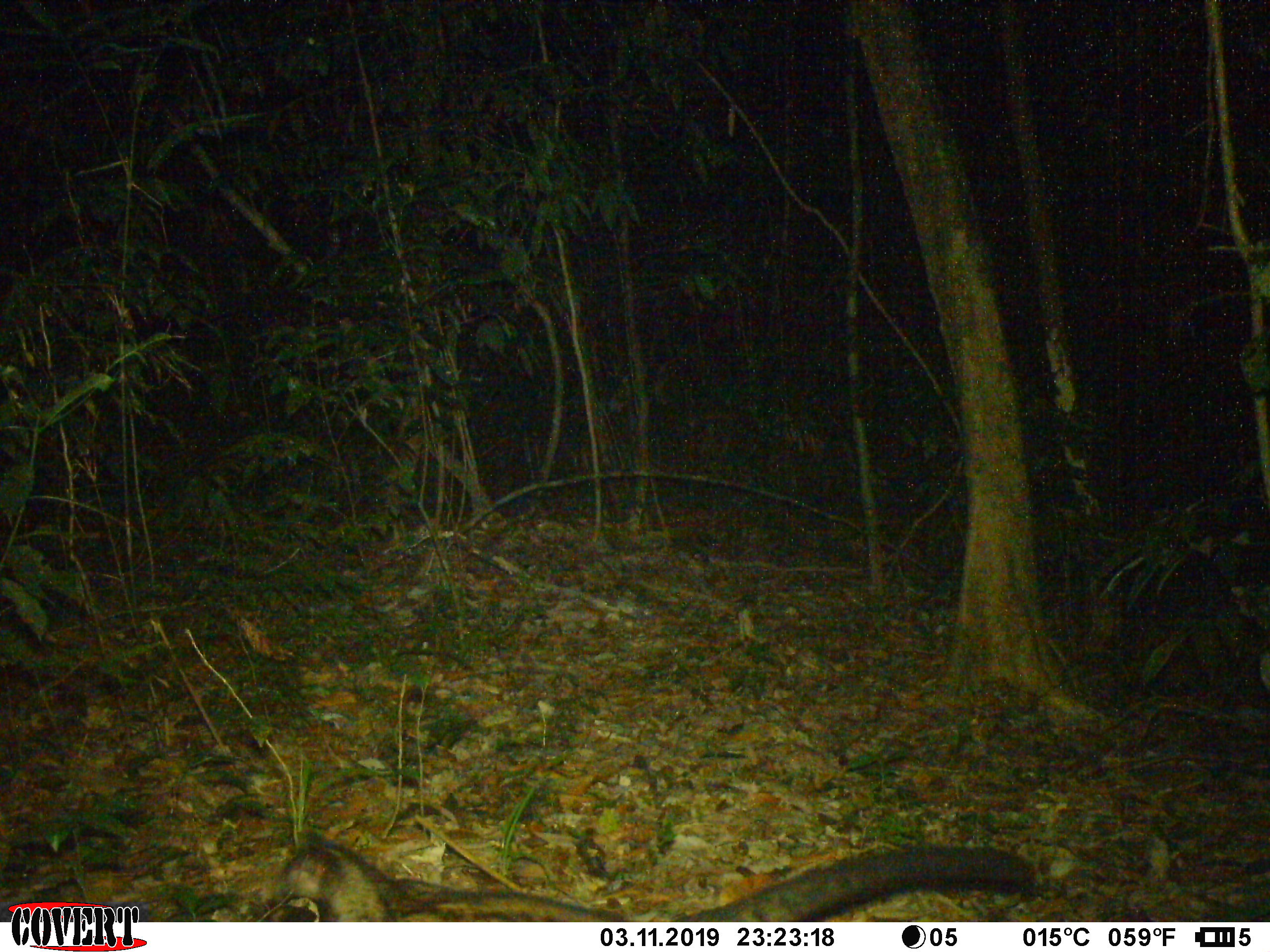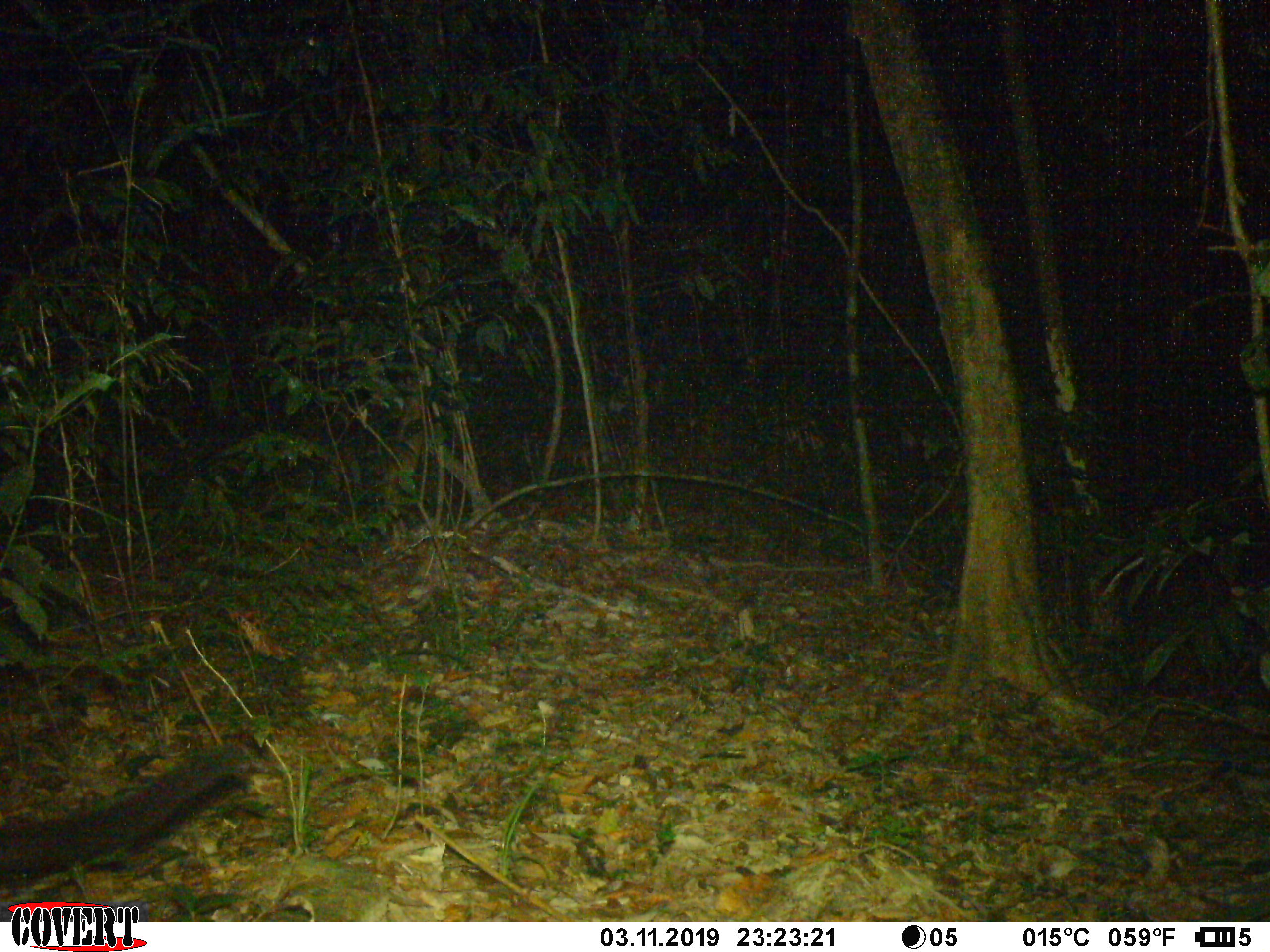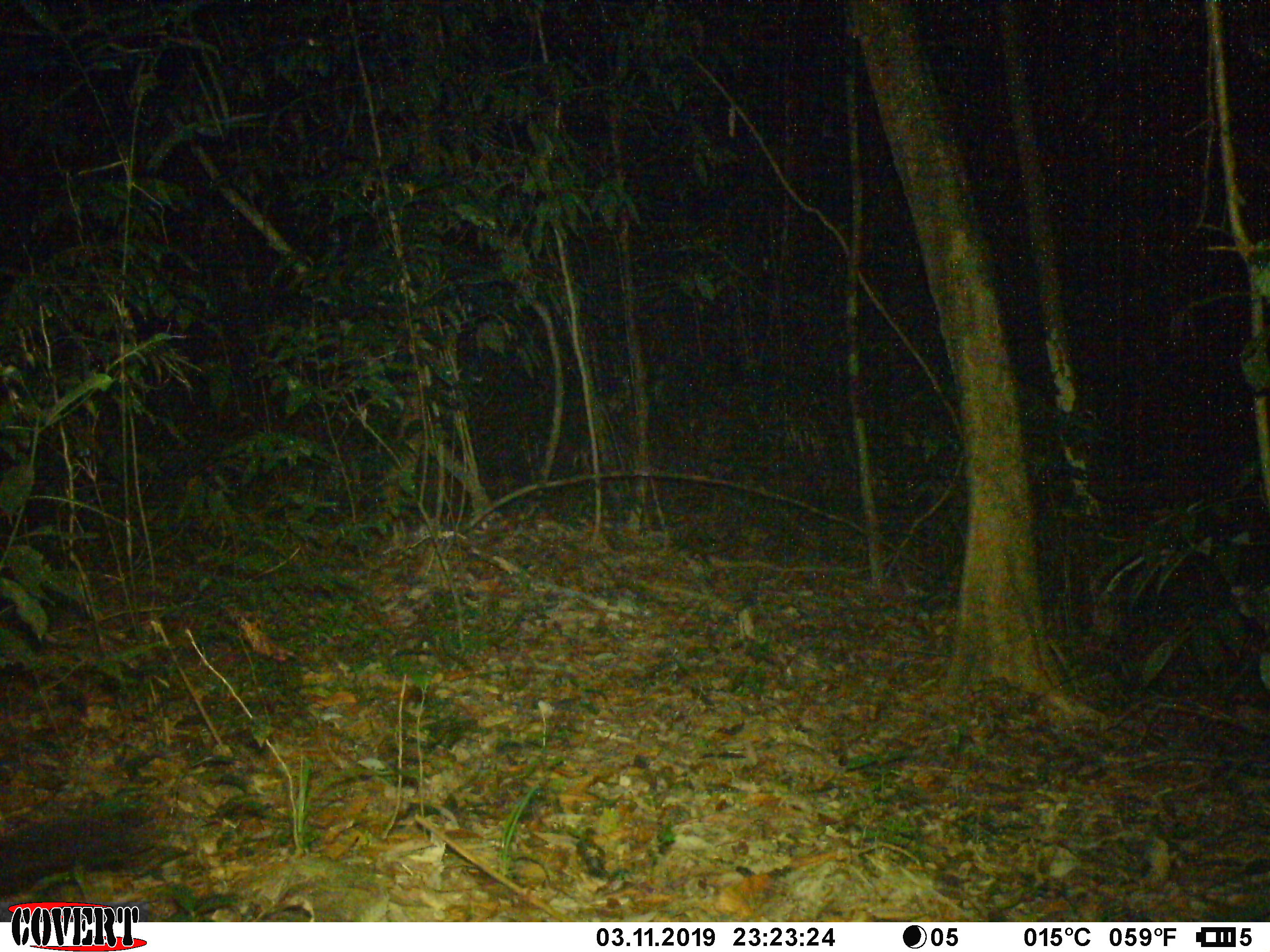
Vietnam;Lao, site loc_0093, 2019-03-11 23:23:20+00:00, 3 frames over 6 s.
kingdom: Animalia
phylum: Chordata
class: Mammalia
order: Carnivora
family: Viverridae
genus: Paradoxurus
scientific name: Paradoxurus hermaphroditus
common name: common palm civet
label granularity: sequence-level